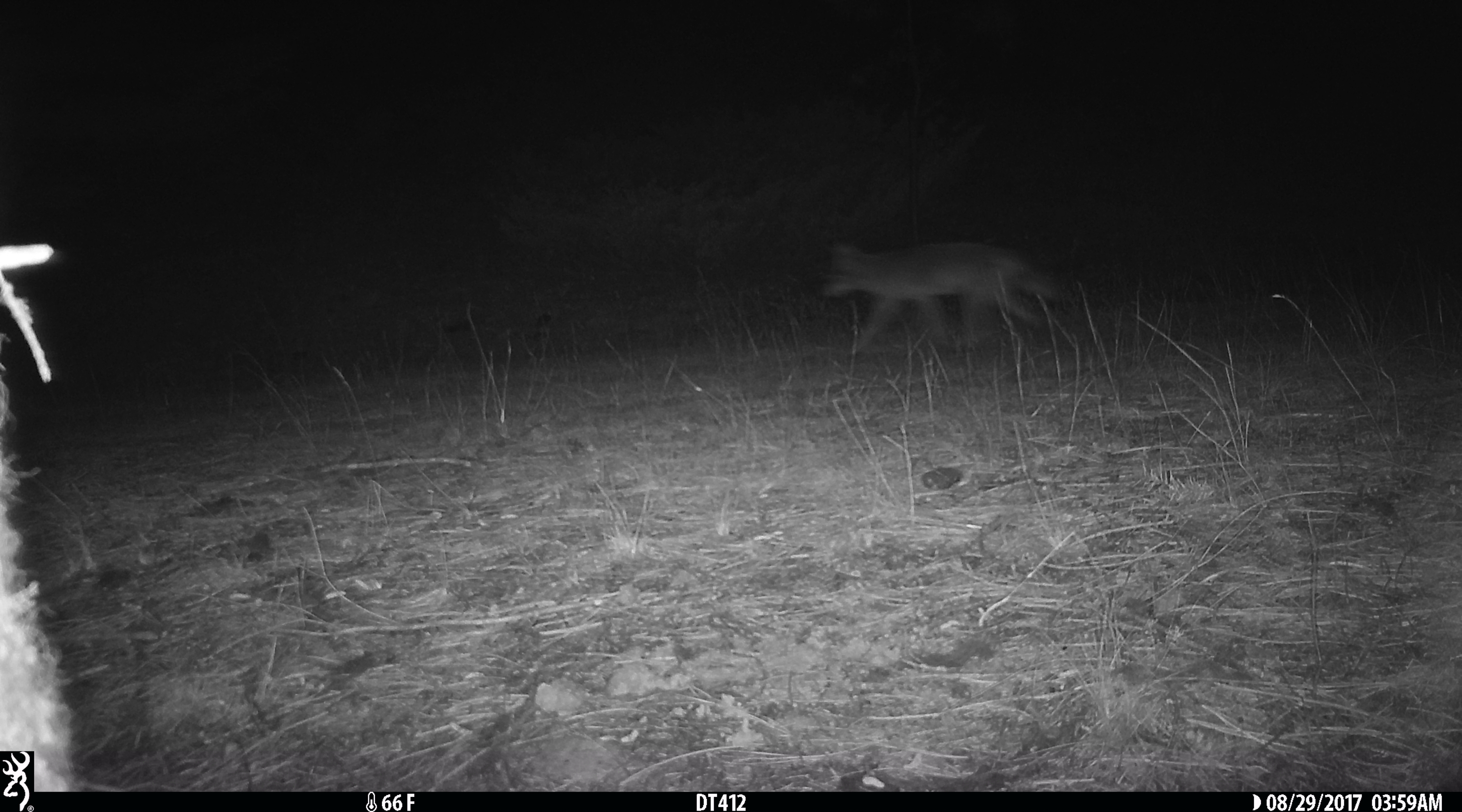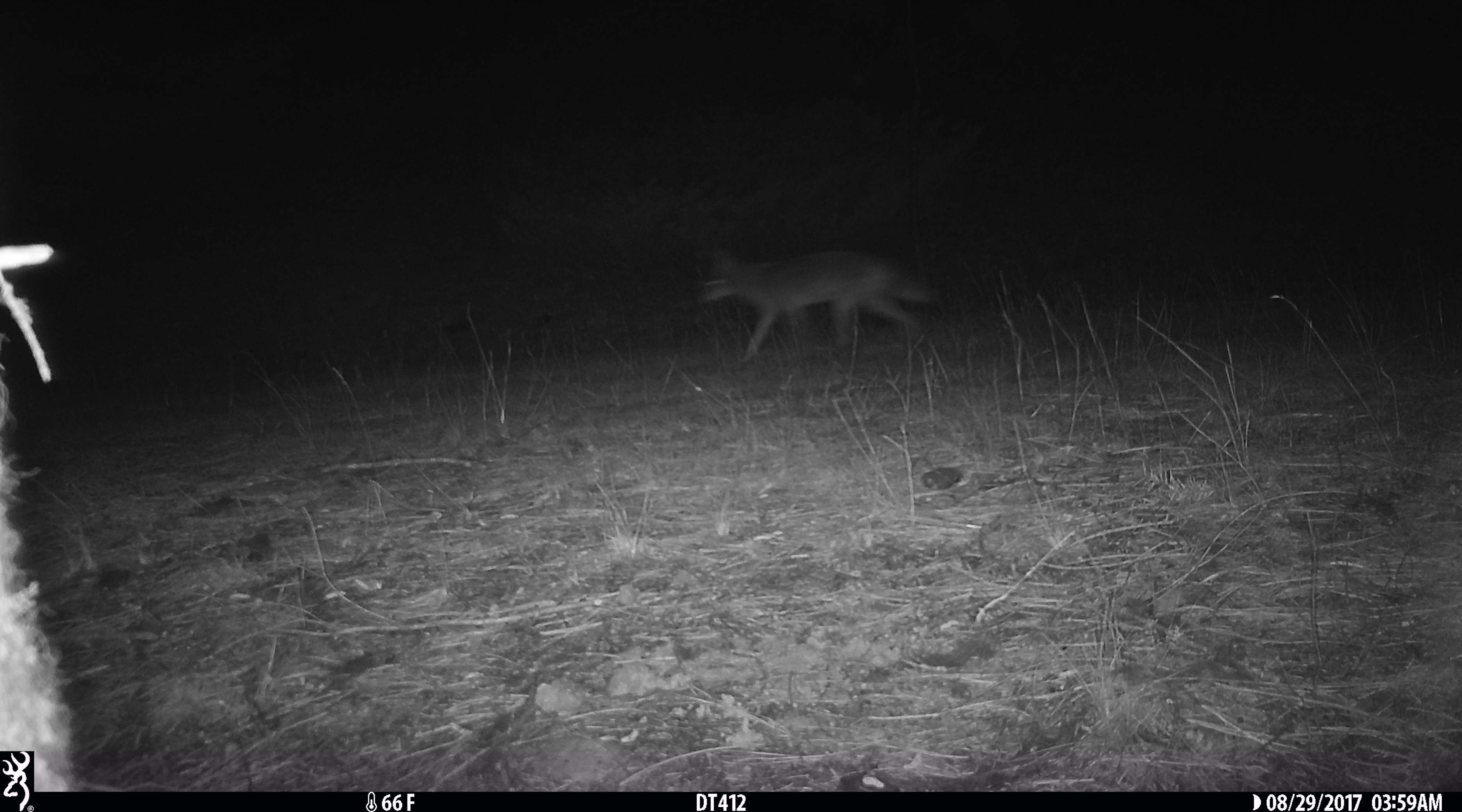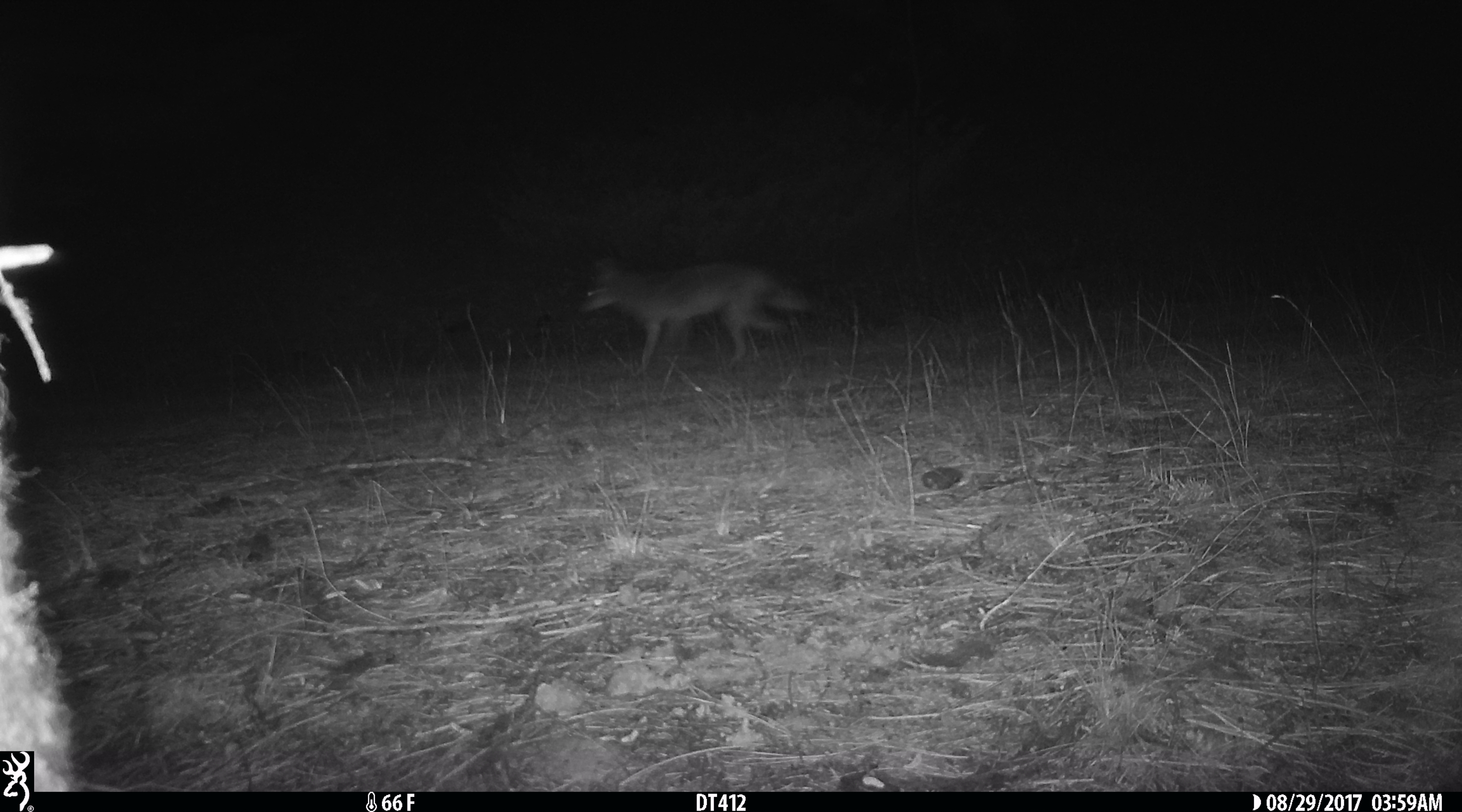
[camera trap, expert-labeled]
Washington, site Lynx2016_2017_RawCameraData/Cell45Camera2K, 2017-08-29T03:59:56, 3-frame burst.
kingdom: Animalia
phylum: Chordata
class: Mammalia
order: Carnivora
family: Canidae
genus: Canis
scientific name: Canis latrans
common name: coyote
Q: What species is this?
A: Canis latrans (coyote).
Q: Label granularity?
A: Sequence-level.